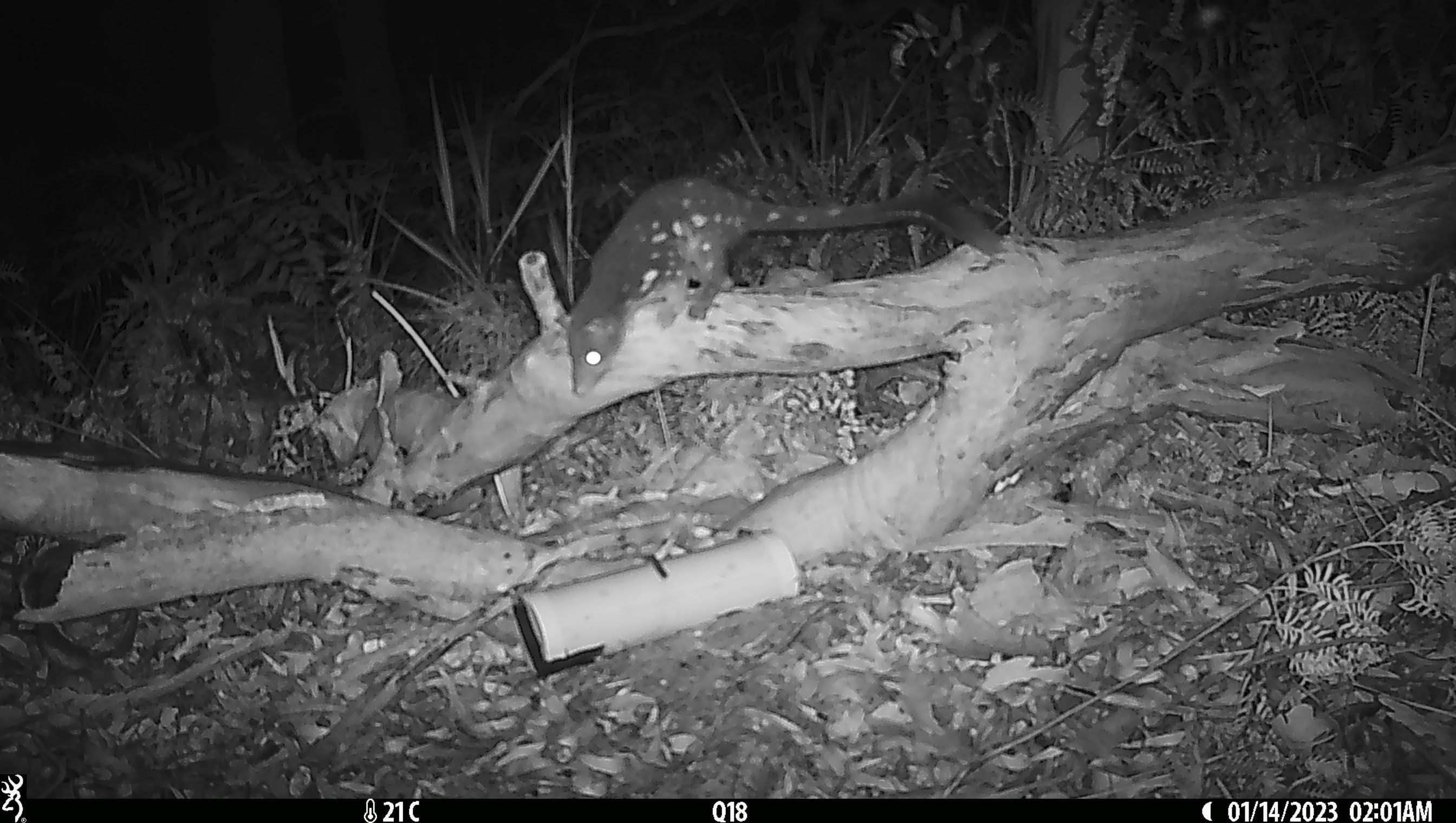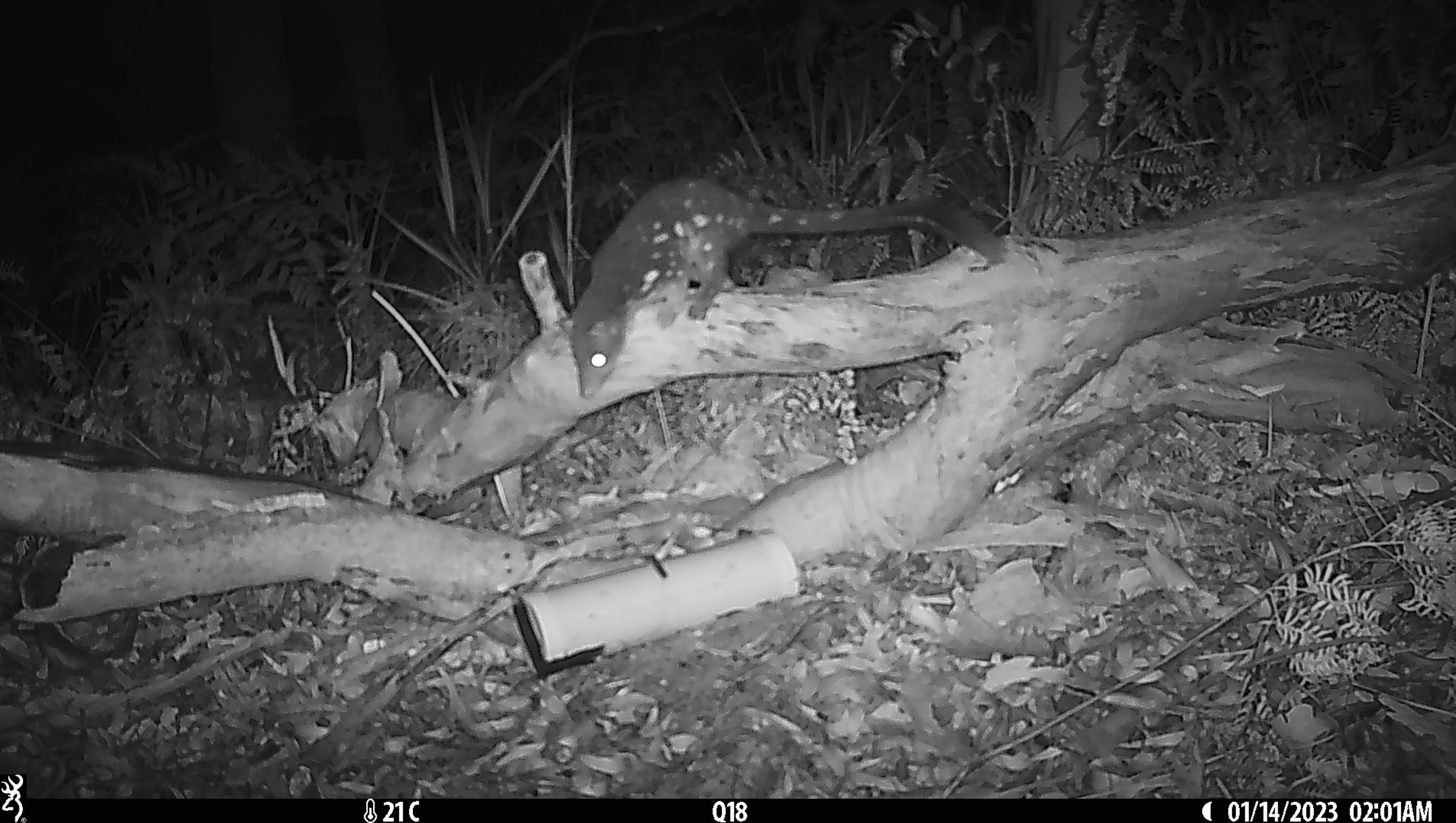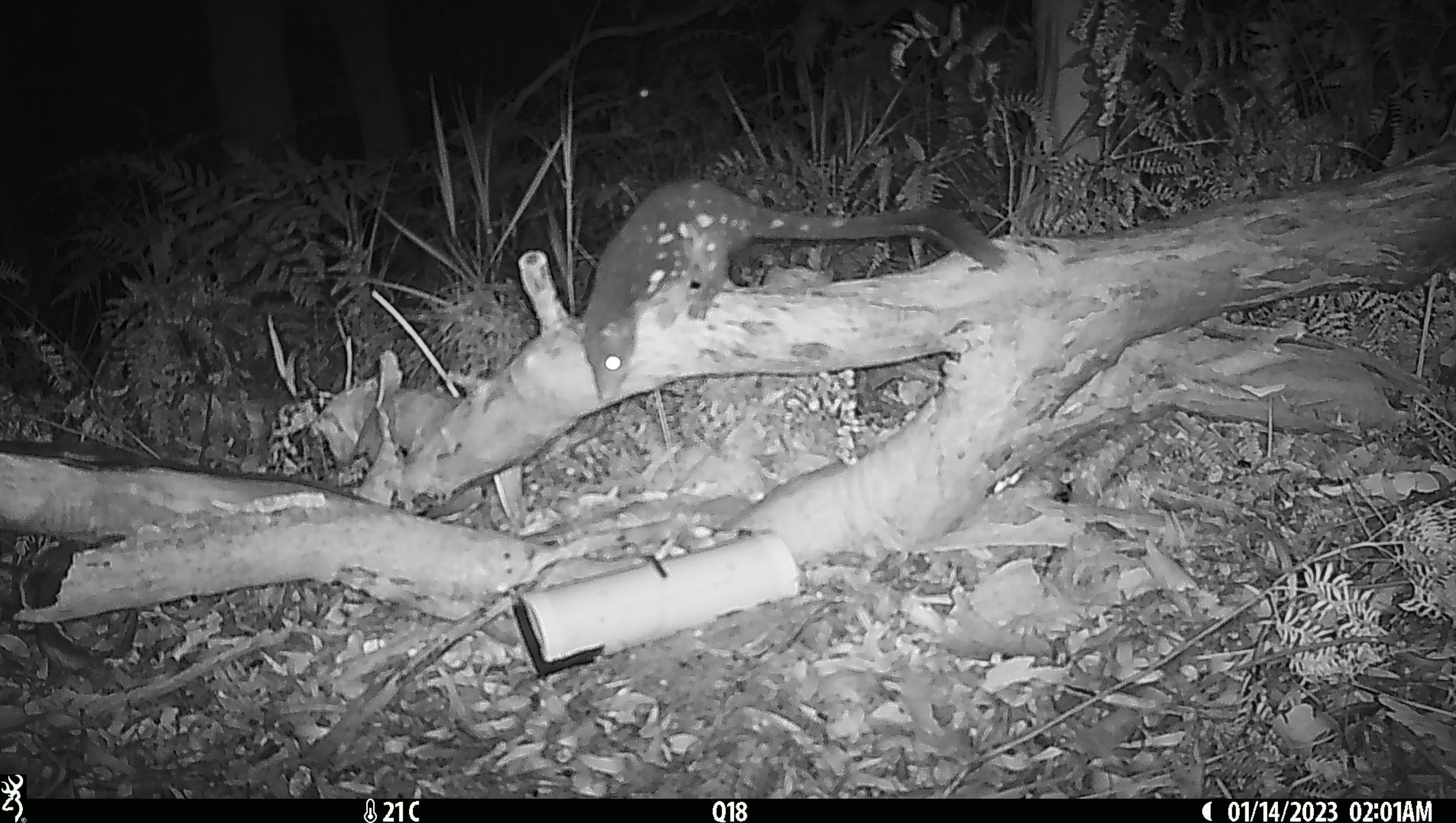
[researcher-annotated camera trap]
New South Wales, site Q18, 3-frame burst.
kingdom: Animalia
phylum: Chordata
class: Mammalia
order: Dasyuromorphia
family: Dasyuridae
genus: Dasyurus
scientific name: Dasyurus maculatus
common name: spotted-tailed quoll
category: quoll